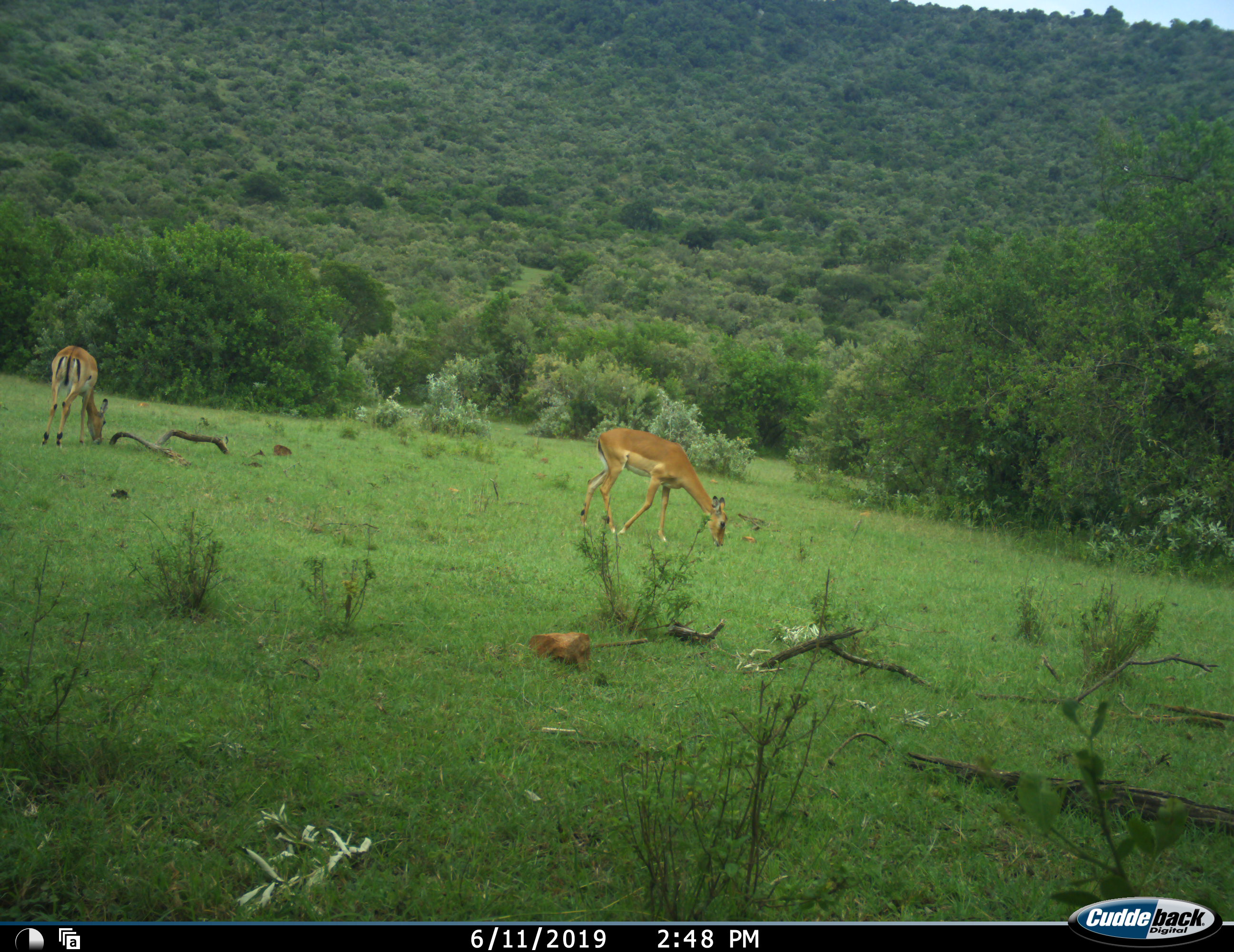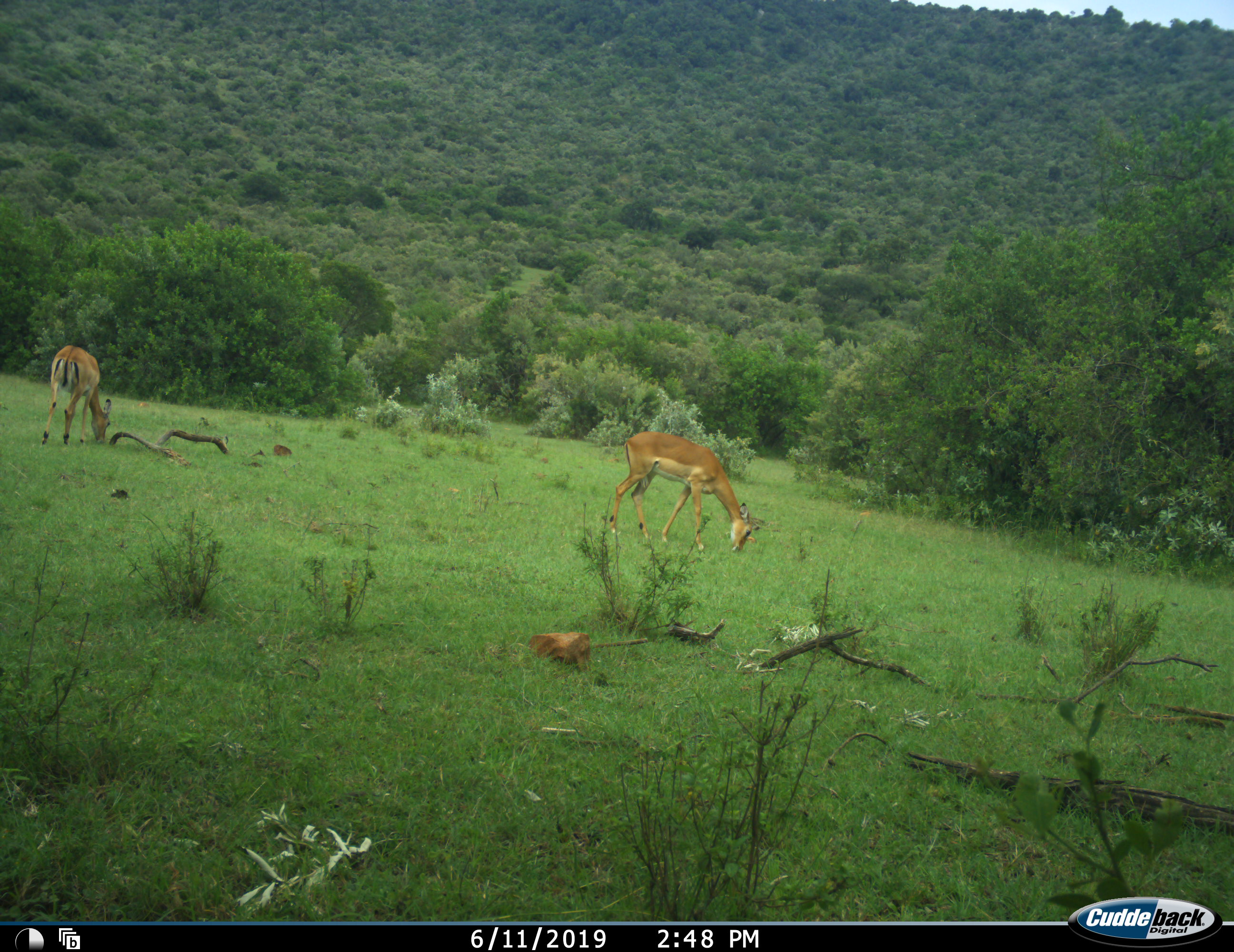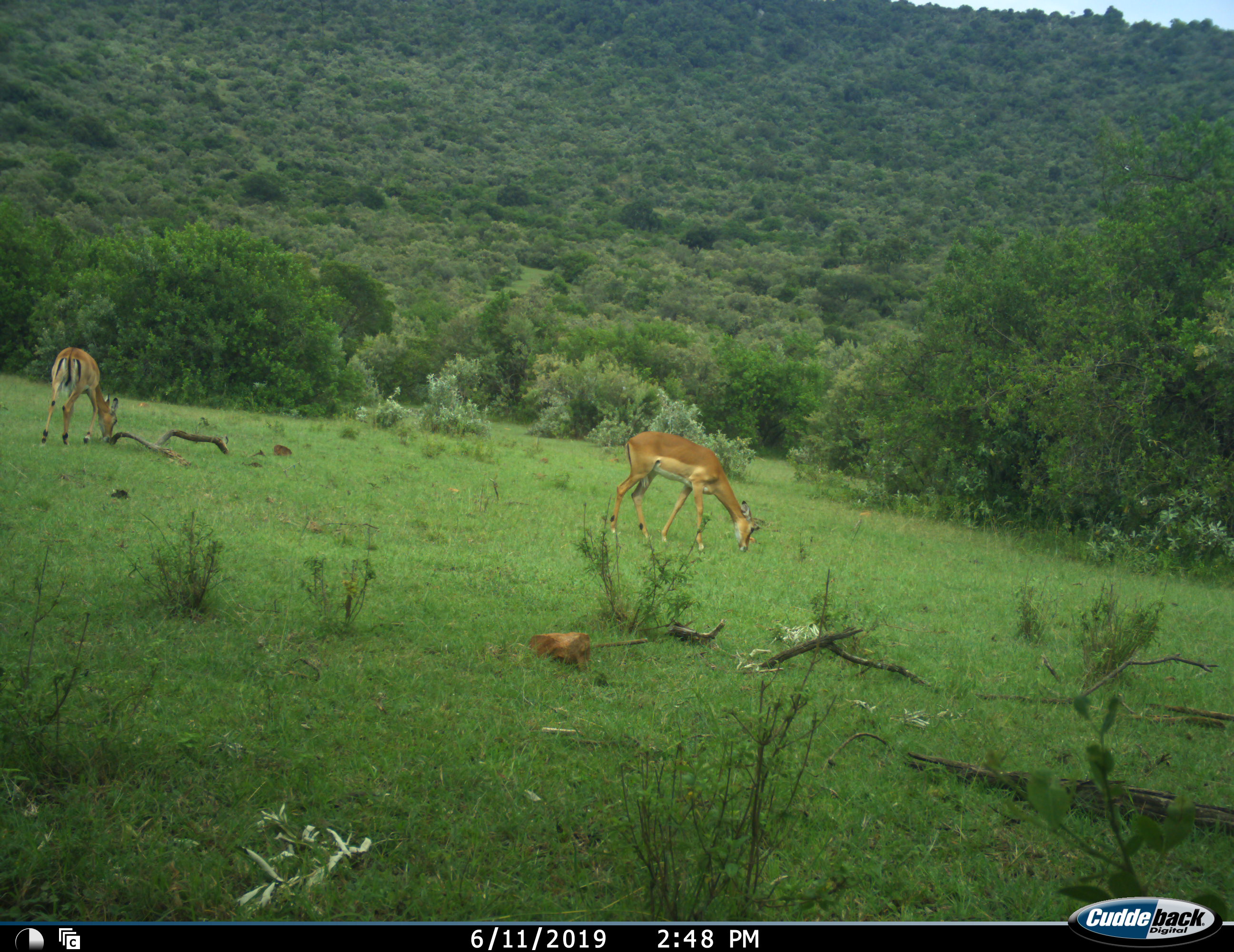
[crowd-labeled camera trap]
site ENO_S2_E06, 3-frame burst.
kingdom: Animalia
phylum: Chordata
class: Mammalia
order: Artiodactyla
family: Bovidae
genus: Aepyceros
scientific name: Aepyceros melampus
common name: impala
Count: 2.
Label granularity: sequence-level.